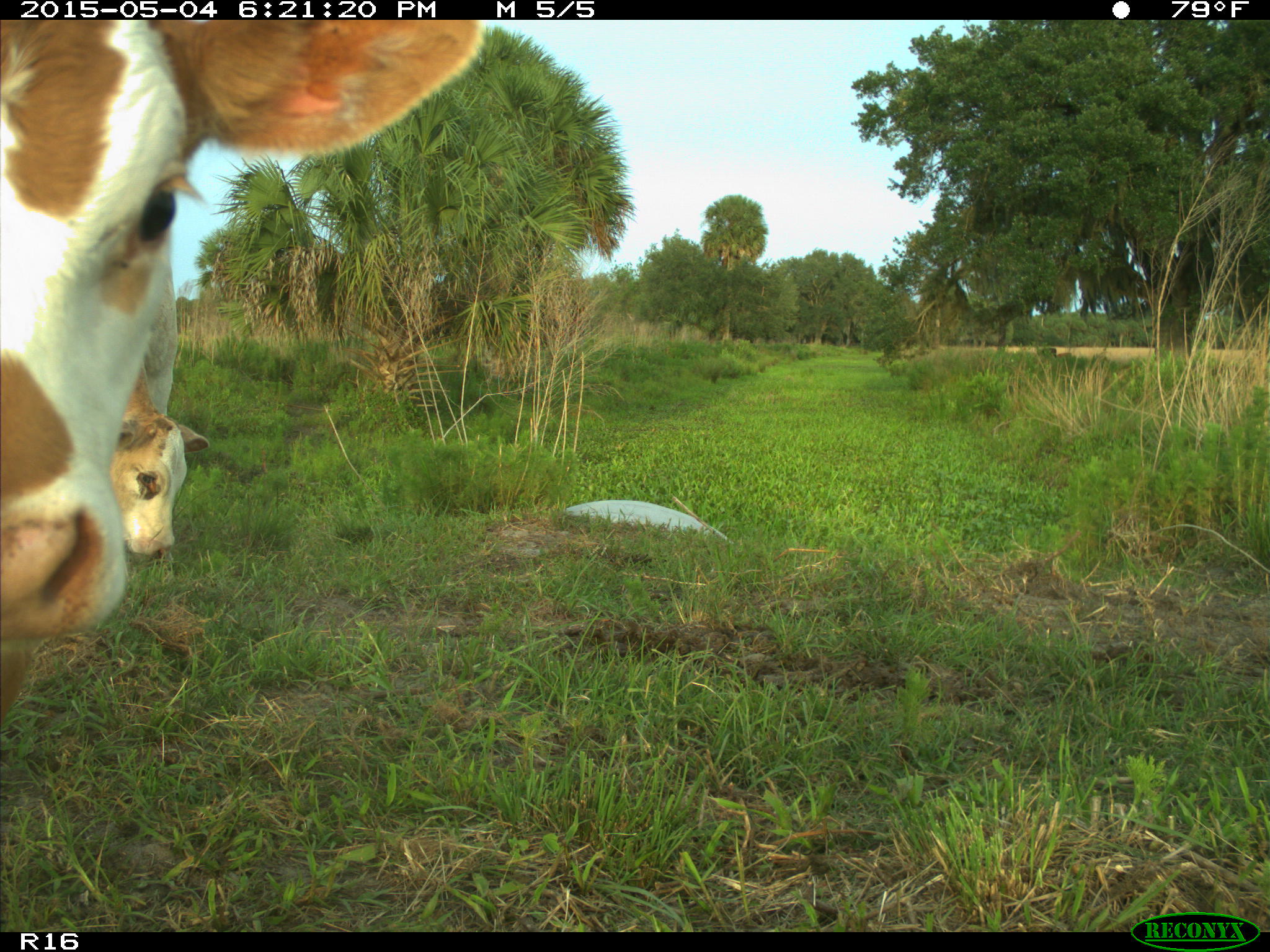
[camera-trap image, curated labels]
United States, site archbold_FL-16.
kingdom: Animalia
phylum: Chordata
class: Mammalia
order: Artiodactyla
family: Bovidae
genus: Bos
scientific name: Bos taurus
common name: domestic cow